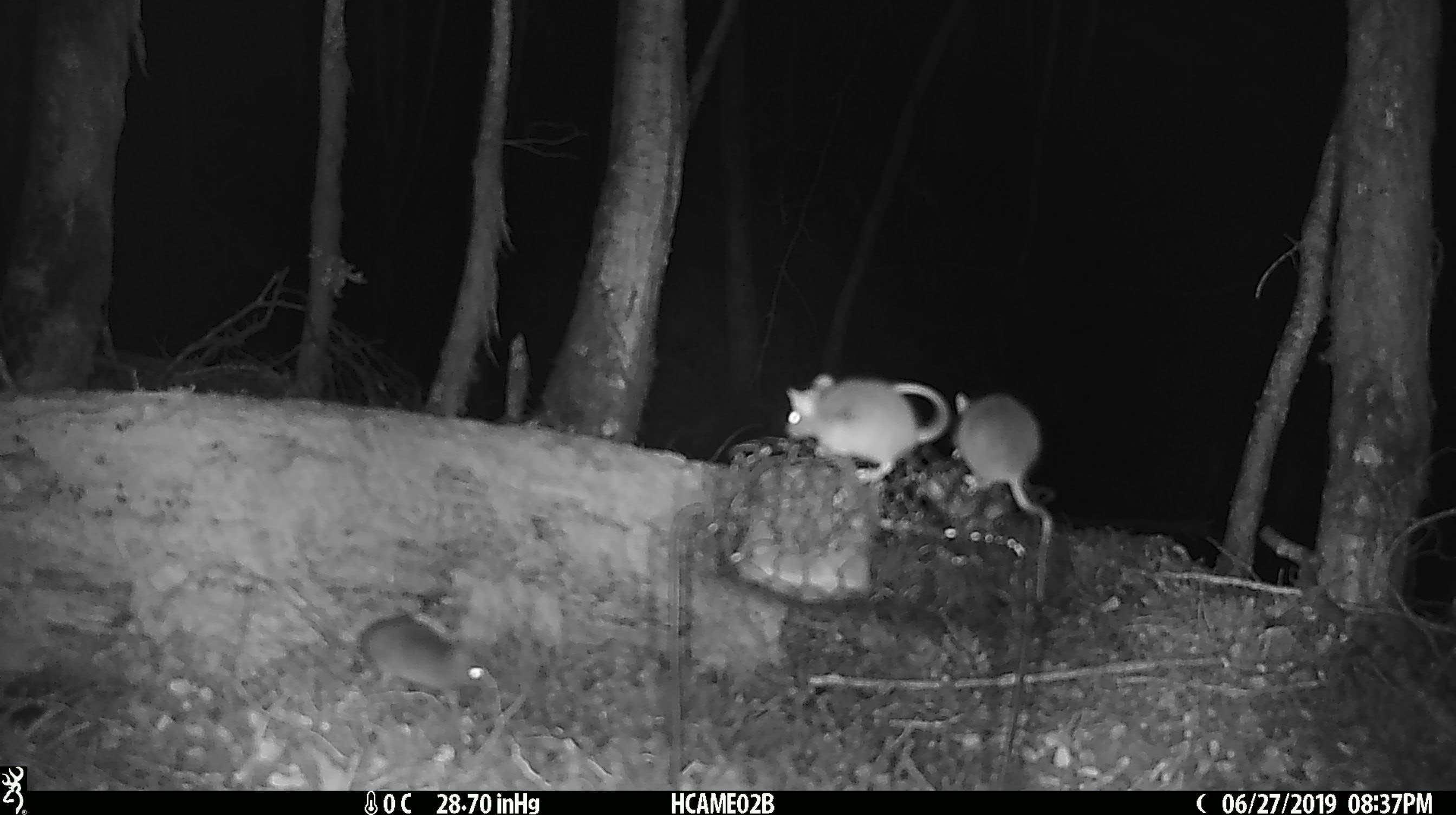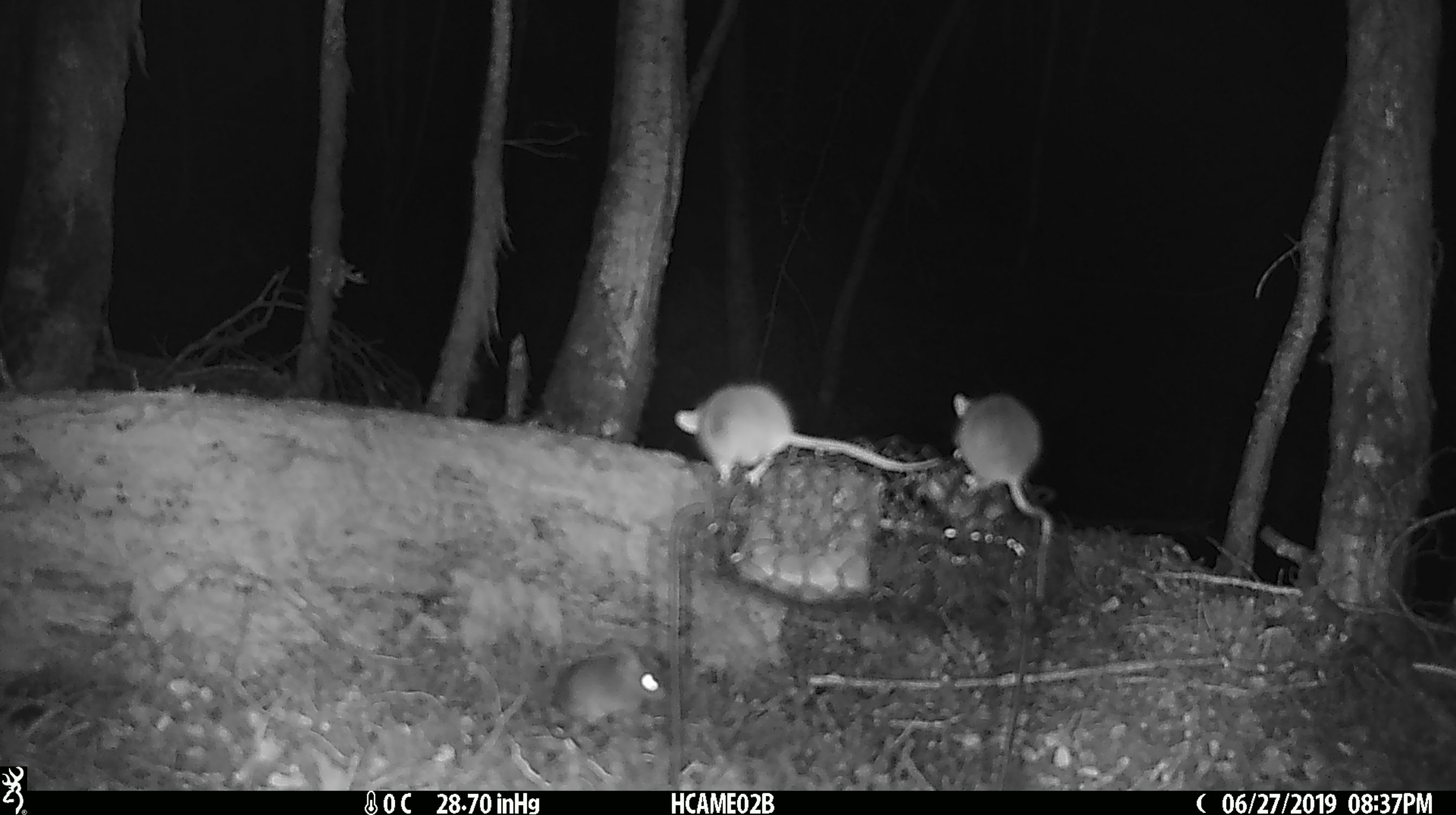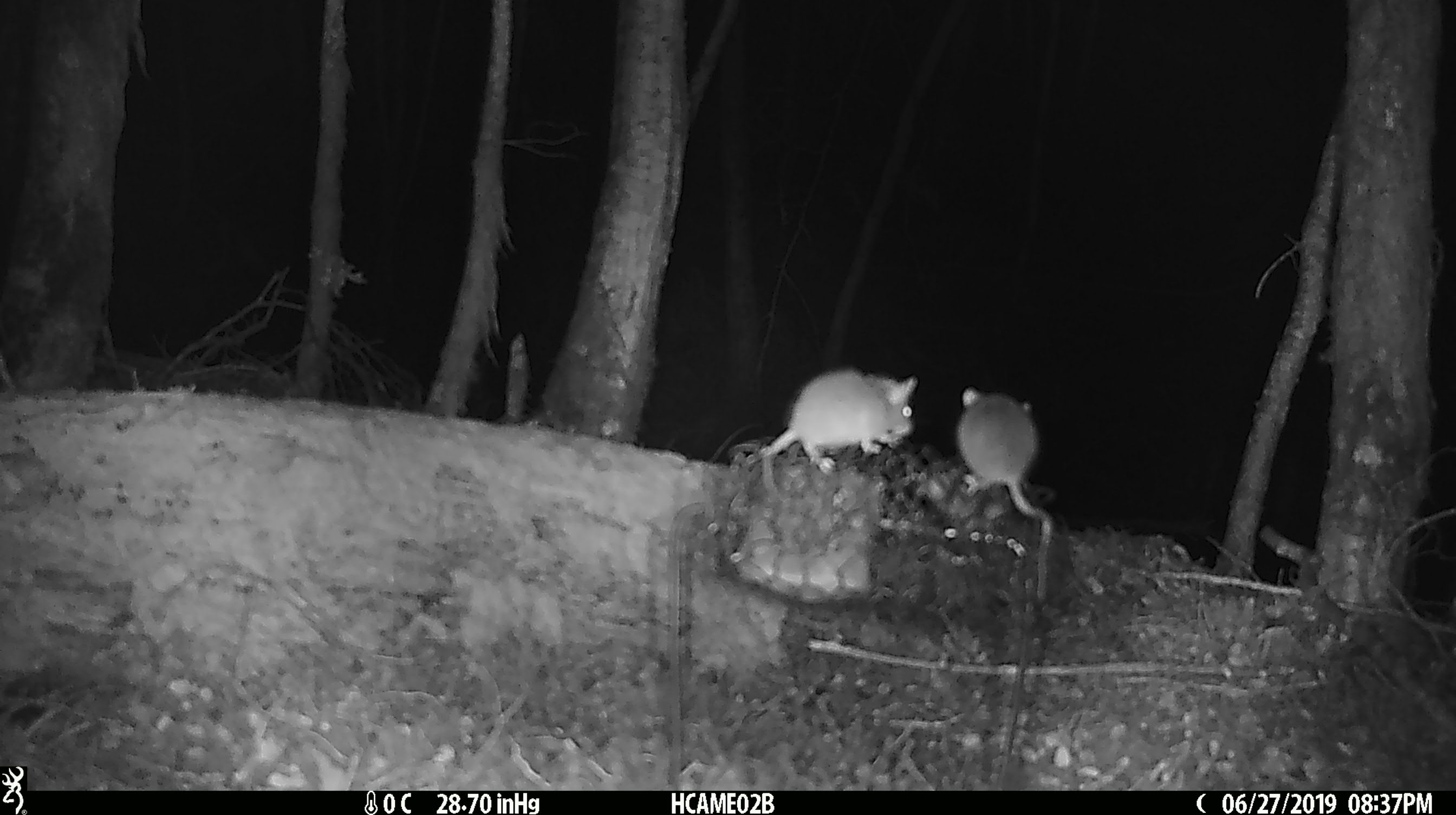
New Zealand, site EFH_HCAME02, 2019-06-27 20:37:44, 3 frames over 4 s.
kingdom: Animalia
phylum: Chordata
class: Mammalia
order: Rodentia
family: Muridae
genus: Mus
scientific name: Mus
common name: mouse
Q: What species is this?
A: Mouse (Mus).